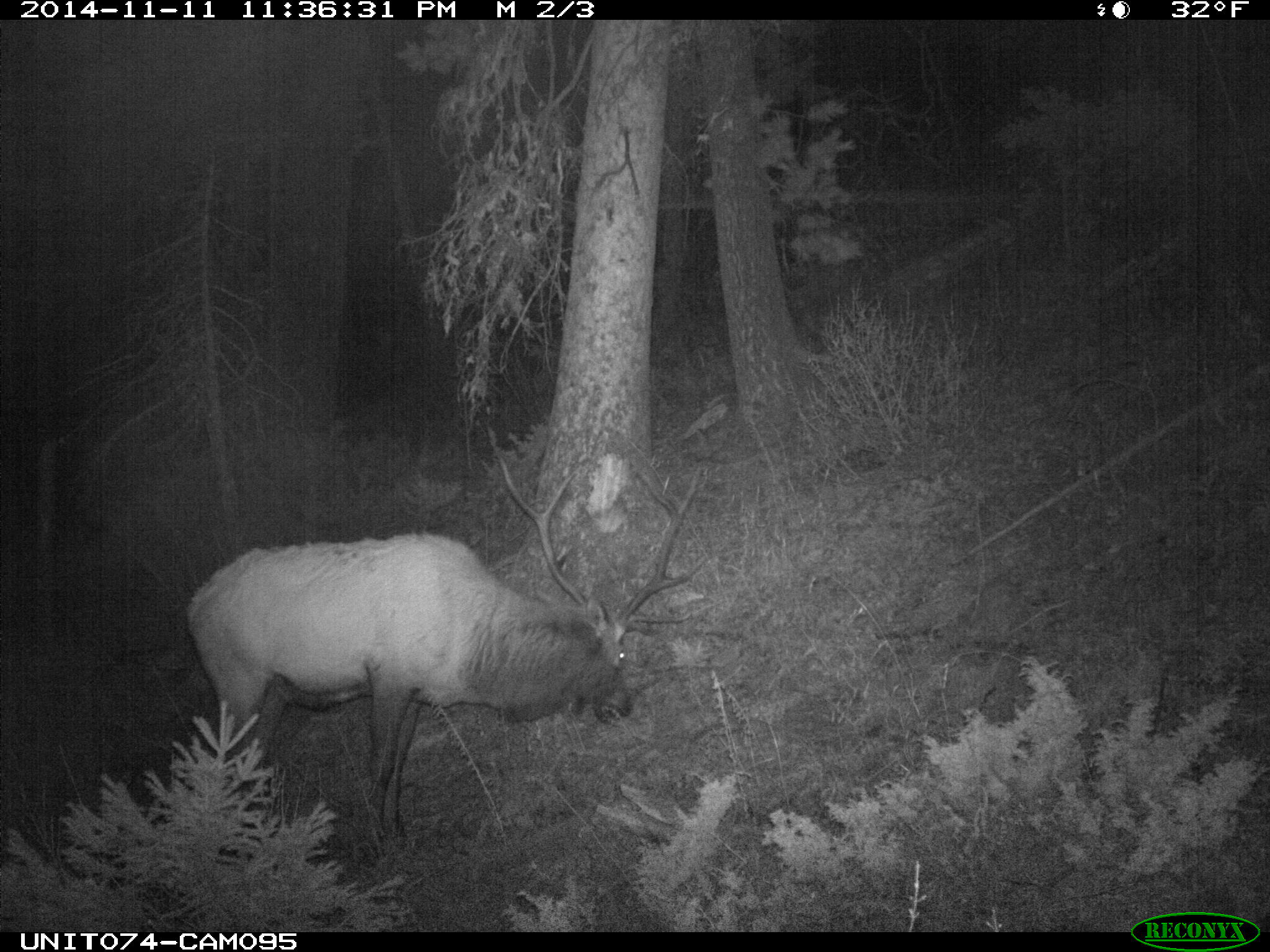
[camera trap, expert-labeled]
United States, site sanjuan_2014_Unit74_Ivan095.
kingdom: Animalia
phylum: Chordata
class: Mammalia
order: Artiodactyla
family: Cervidae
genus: Cervus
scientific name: Cervus elaphus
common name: red deer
Cervus elaphus (red deer).